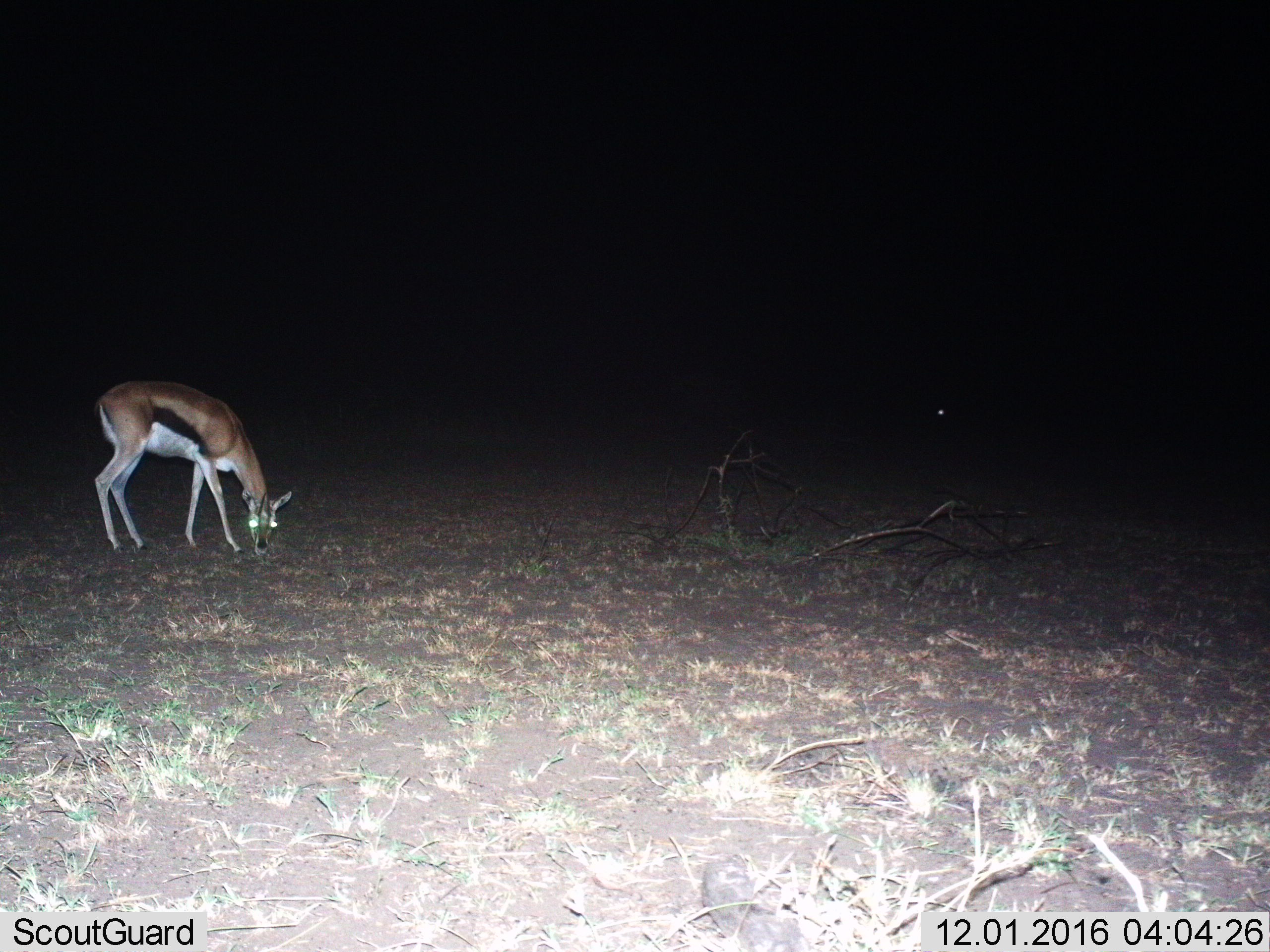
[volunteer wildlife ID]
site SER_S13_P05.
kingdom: Animalia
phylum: Chordata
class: Mammalia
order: Artiodactyla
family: Bovidae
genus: Eudorcas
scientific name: Eudorcas thomsonii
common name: thomson's gazelle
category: gazellethomsons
Gazellethomsons (thomson's gazelle) (Eudorcas thomsonii), count 1. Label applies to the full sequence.